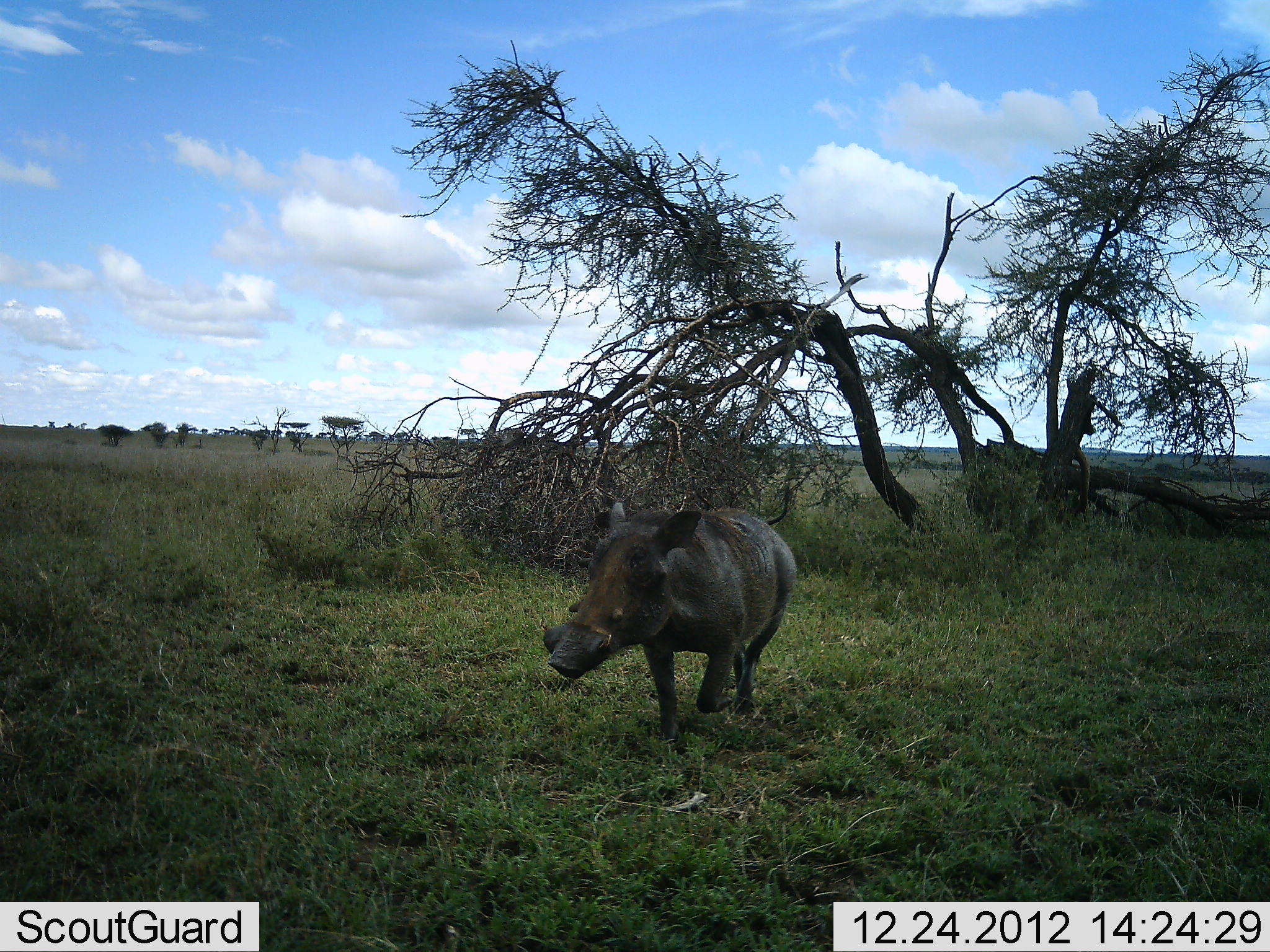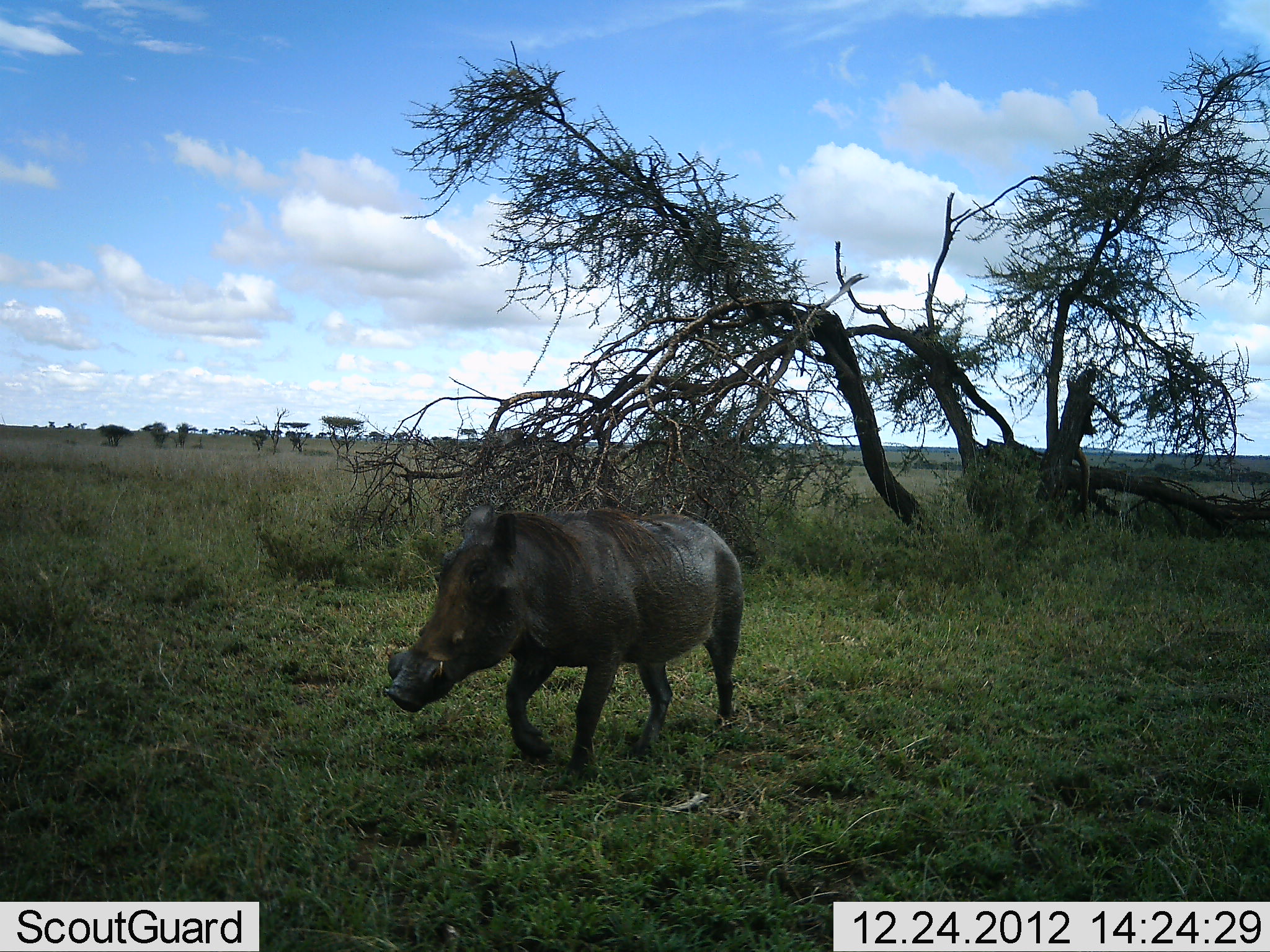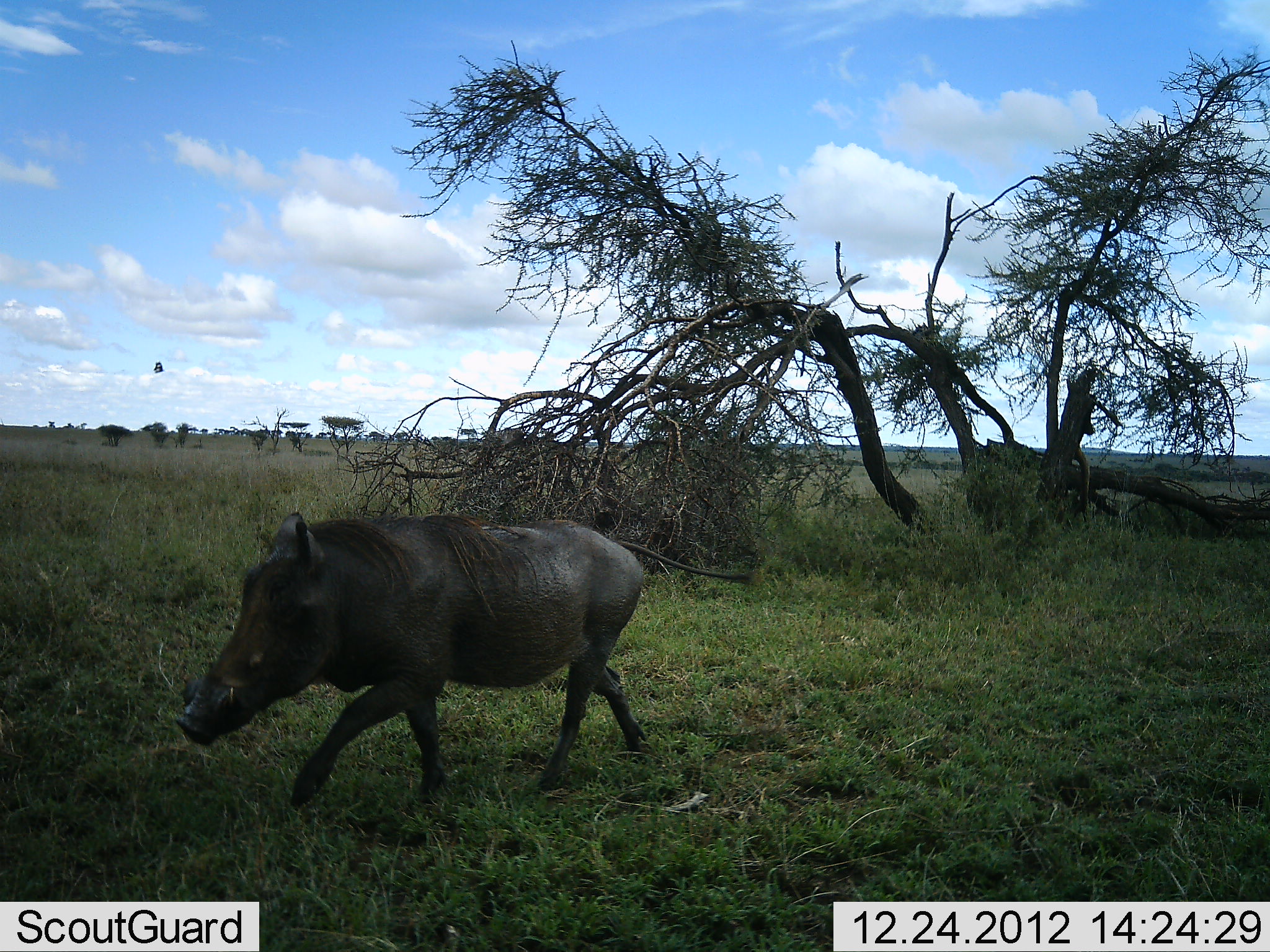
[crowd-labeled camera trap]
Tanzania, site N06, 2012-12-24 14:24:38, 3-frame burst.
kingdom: Animalia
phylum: Chordata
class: Mammalia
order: Artiodactyla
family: Suidae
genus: Phacochoerus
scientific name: Phacochoerus africanus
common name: warthog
Warthog (Phacochoerus africanus), count 1. Behavior (volunteer vote fractions): standing 5%, resting 0%, moving 97%, interacting 0%. Young present (vote fraction): 0%. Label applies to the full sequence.